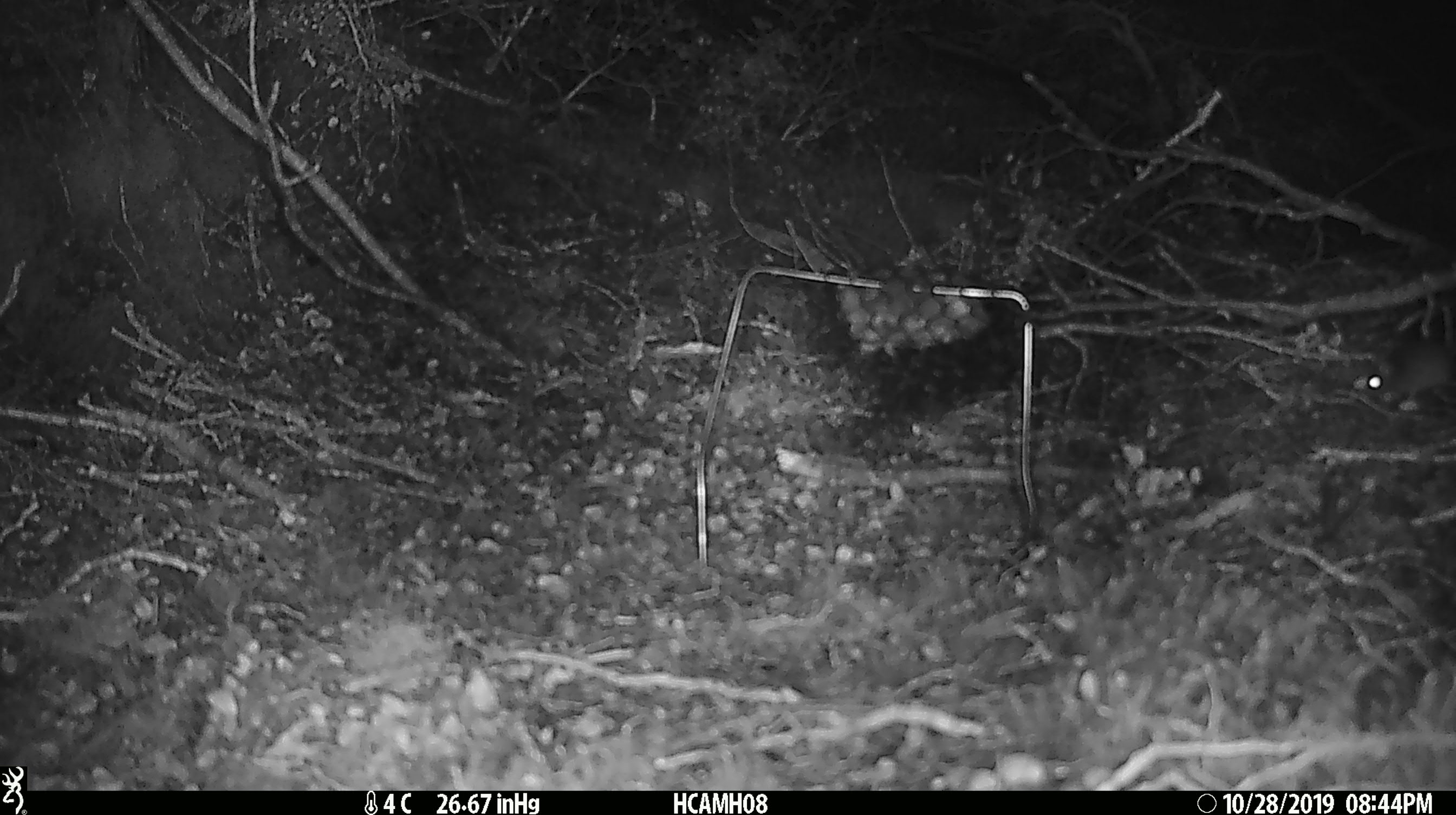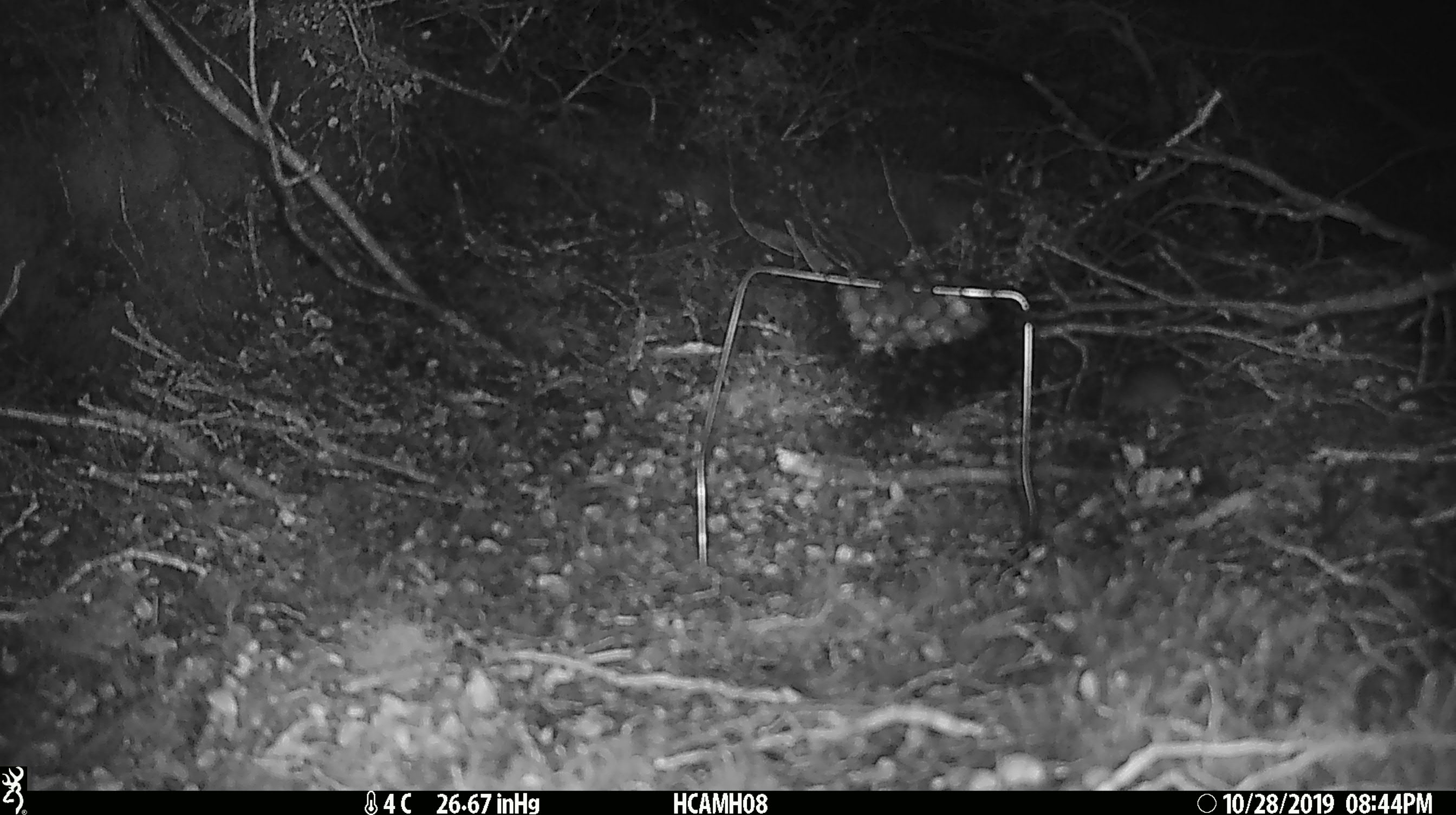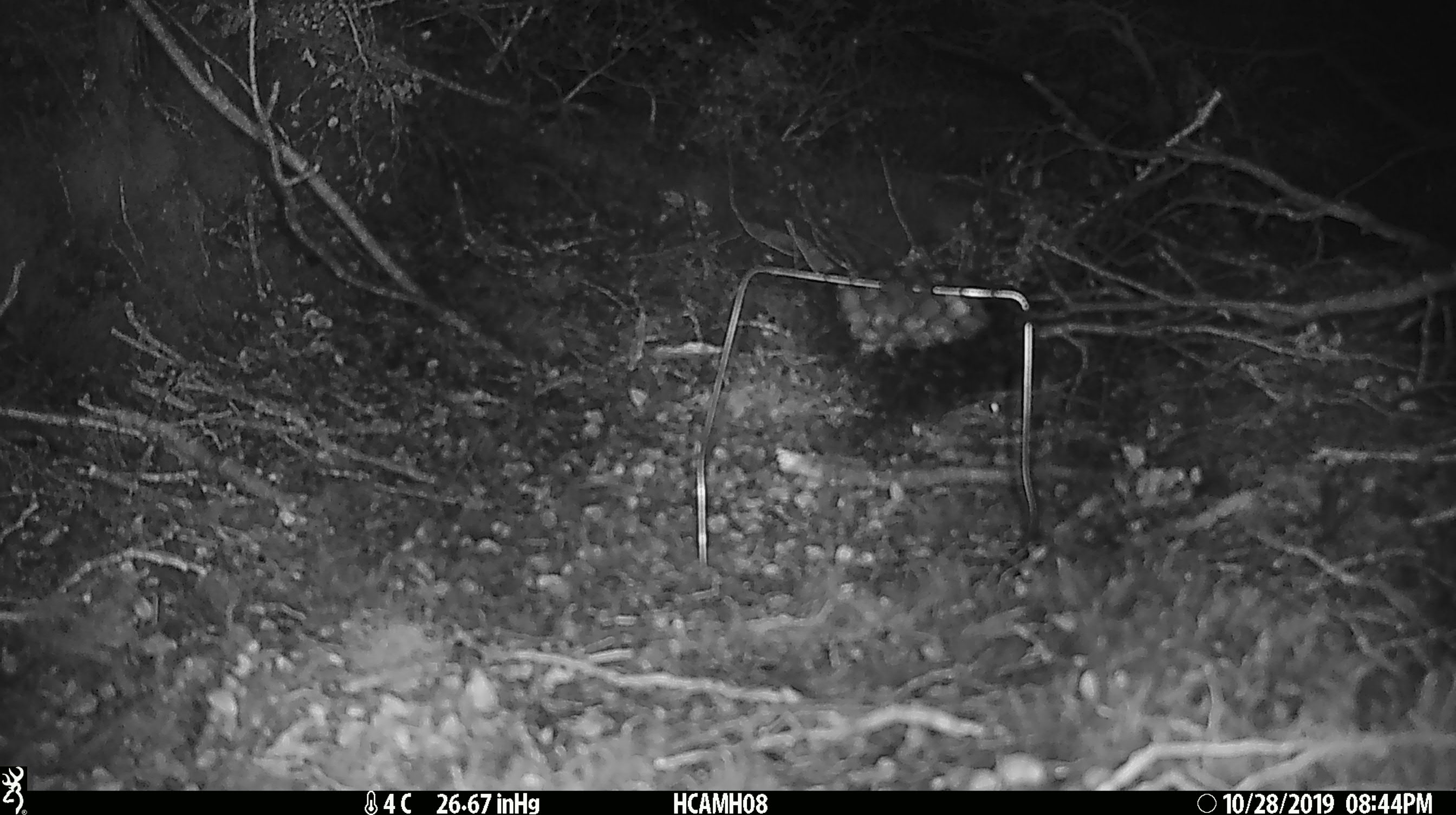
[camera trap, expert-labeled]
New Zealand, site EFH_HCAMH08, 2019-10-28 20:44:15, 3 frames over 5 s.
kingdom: Animalia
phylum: Chordata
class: Mammalia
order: Rodentia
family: Muridae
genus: Mus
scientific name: Mus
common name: mouse